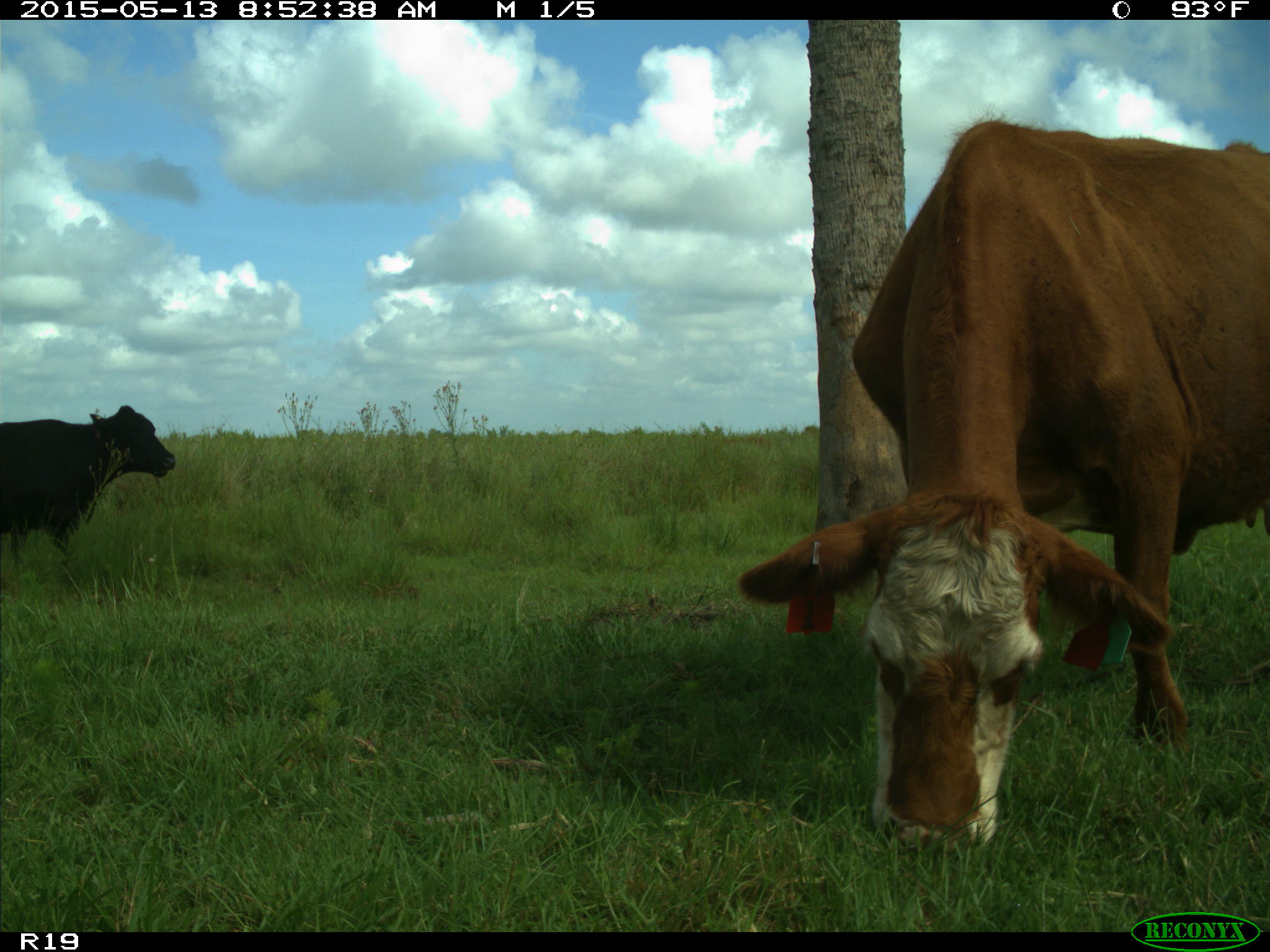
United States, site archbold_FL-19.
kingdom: Animalia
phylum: Chordata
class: Mammalia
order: Artiodactyla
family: Bovidae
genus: Bos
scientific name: Bos taurus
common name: domestic cow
Bos taurus (domestic cow).